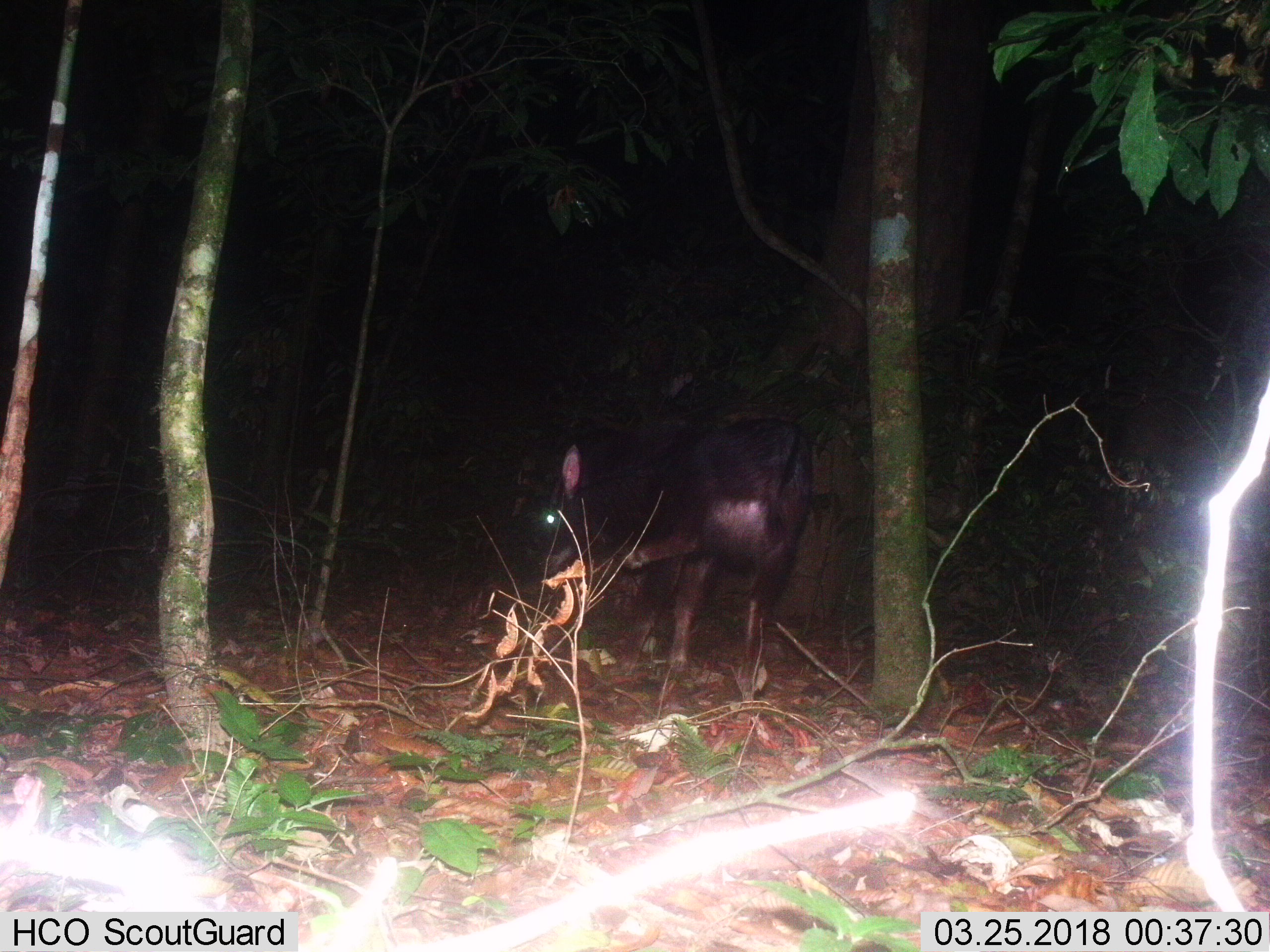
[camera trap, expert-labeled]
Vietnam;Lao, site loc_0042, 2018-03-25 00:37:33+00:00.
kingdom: Animalia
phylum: Chordata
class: Mammalia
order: Artiodactyla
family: Bovidae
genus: Capricornis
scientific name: Capricornis sumatraensis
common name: chinese serow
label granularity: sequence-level